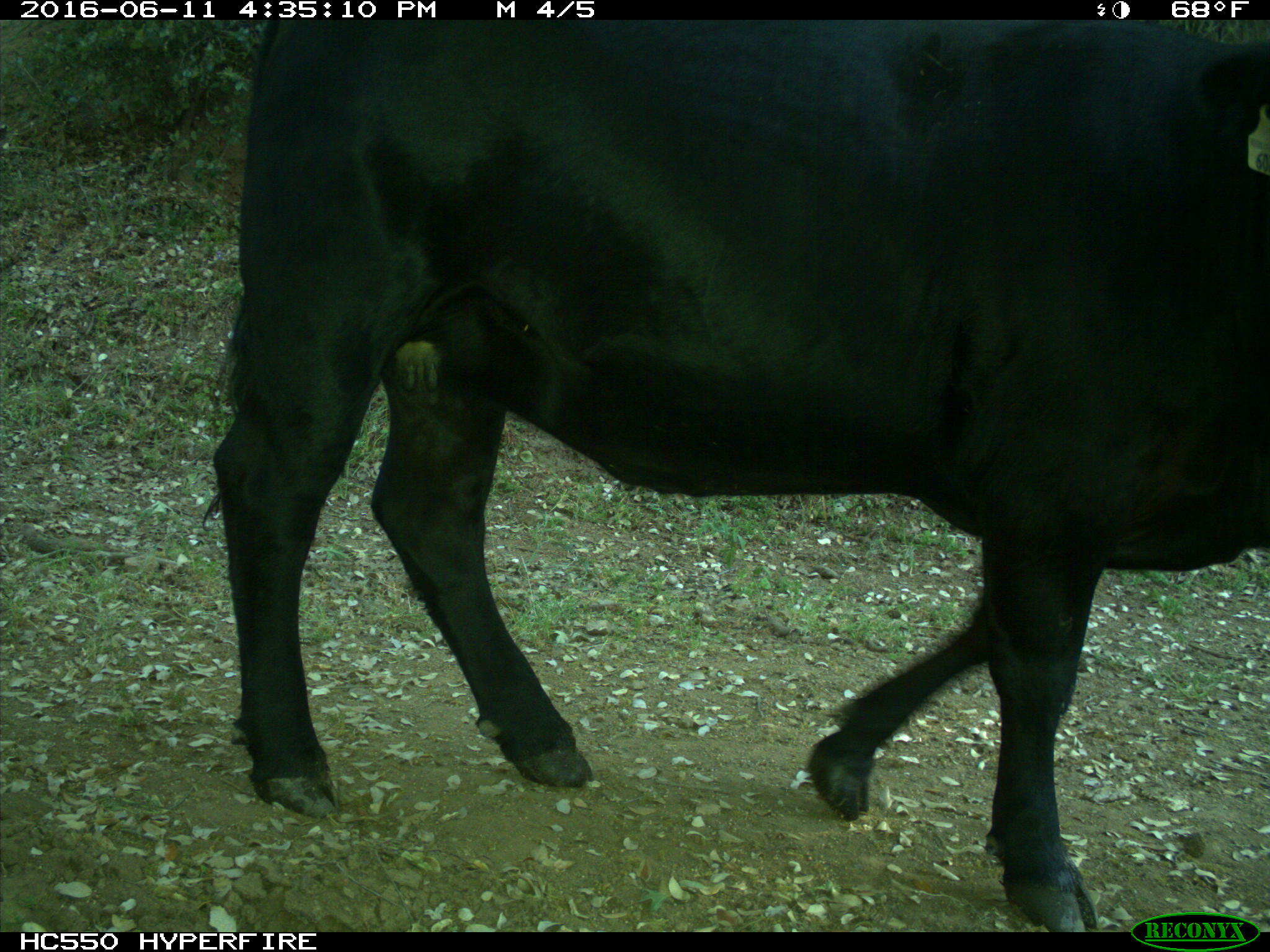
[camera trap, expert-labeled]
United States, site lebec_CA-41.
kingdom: Animalia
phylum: Chordata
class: Mammalia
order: Artiodactyla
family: Bovidae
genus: Bos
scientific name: Bos taurus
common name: domestic cow